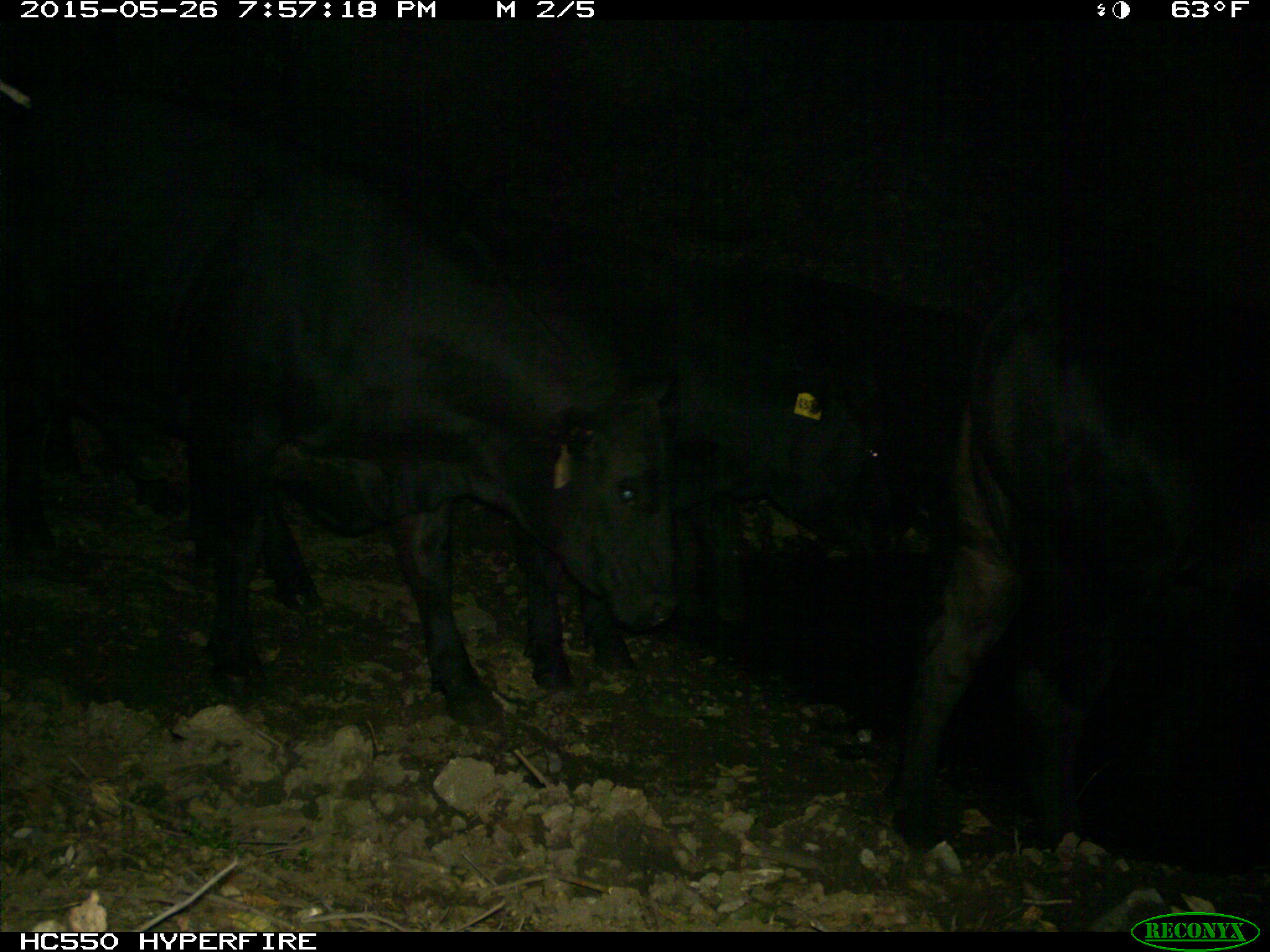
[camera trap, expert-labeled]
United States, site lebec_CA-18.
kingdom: Animalia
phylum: Chordata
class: Mammalia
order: Artiodactyla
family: Bovidae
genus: Bos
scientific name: Bos taurus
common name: domestic cow